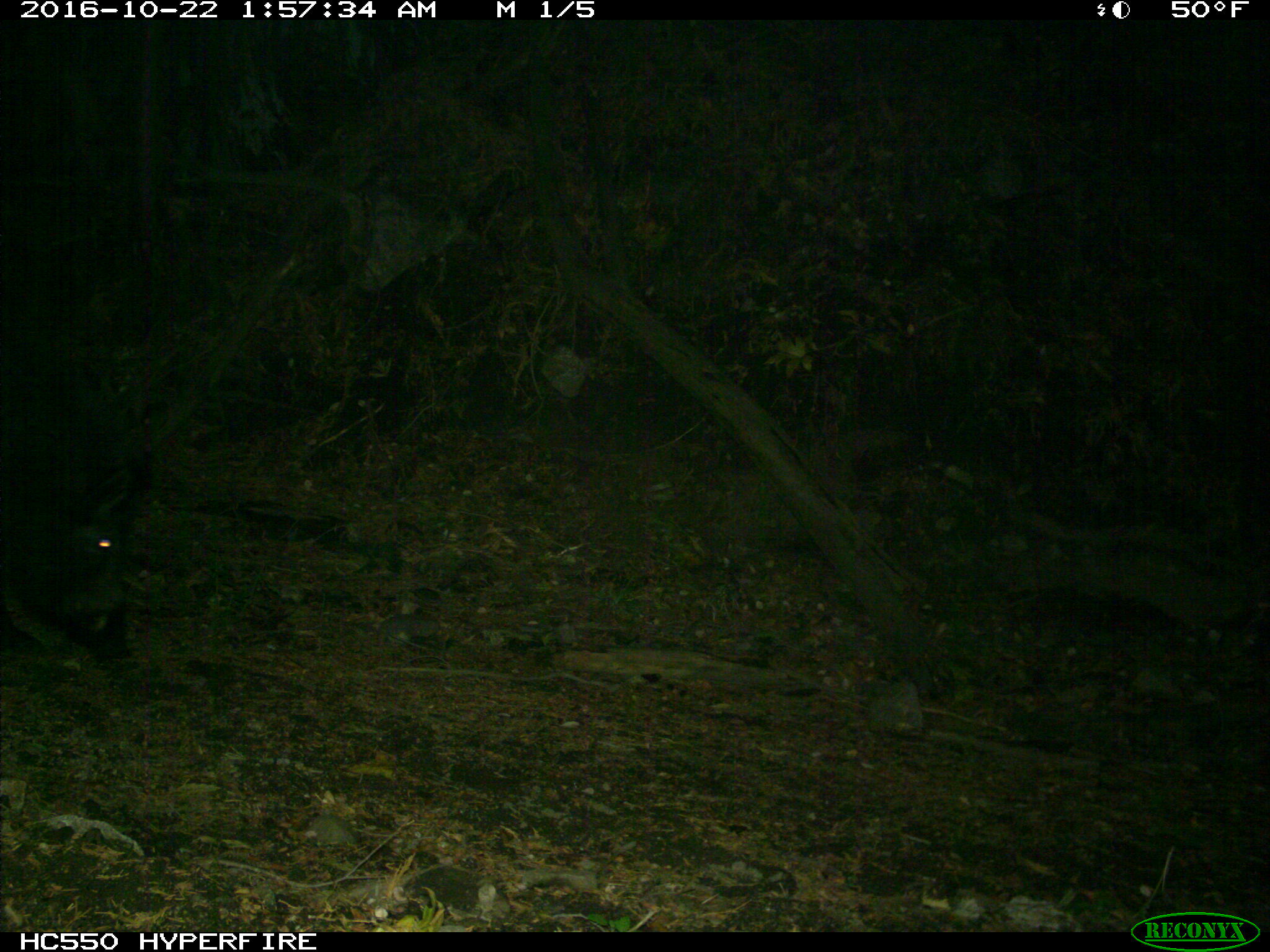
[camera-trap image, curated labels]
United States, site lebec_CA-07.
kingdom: Animalia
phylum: Chordata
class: Mammalia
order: Artiodactyla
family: Suidae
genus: Sus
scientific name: Sus scrofa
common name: wild boar